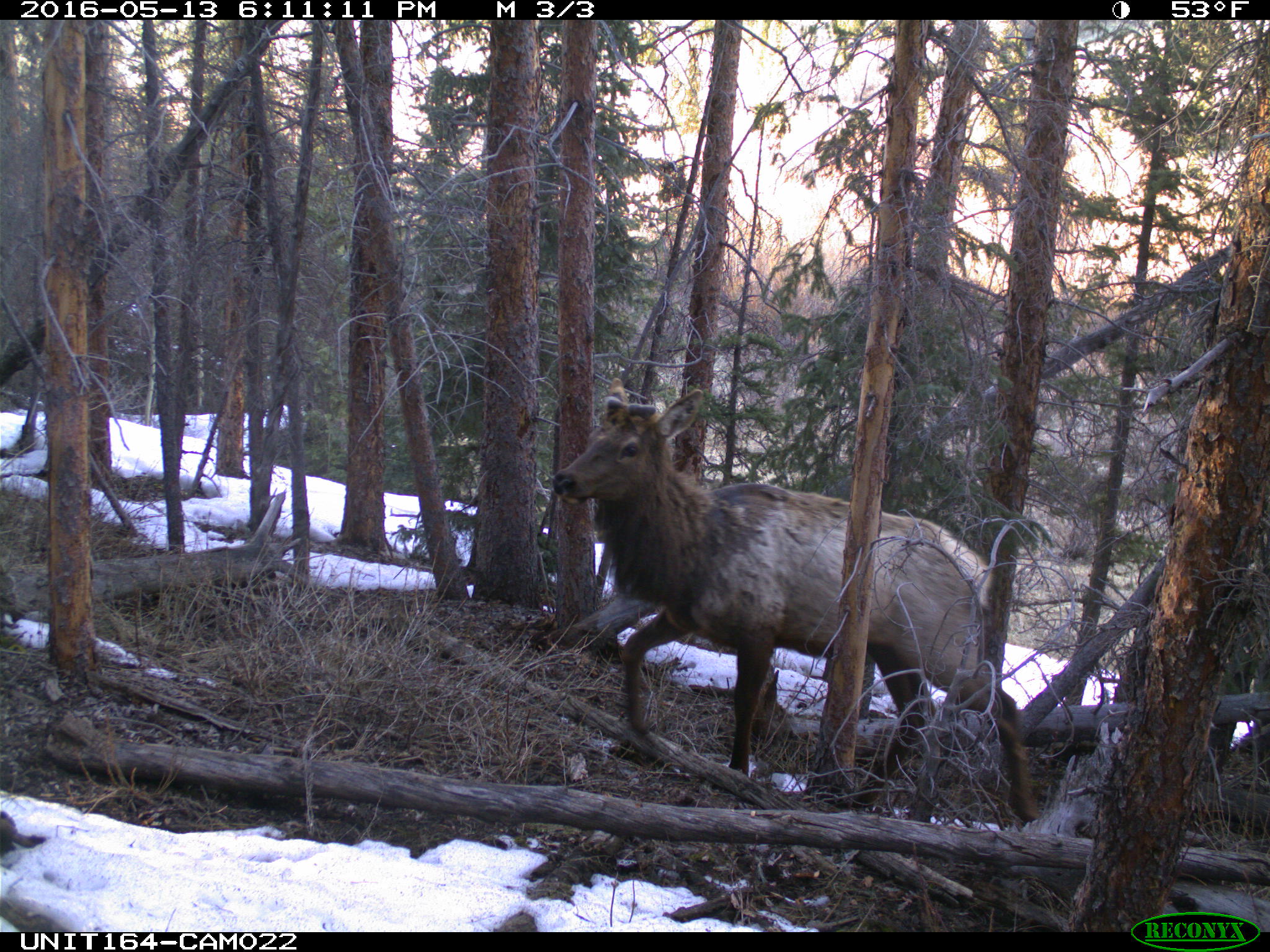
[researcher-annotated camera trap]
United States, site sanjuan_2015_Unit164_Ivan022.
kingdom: Animalia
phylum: Chordata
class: Mammalia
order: Artiodactyla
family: Cervidae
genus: Cervus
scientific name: Cervus elaphus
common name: red deer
Cervus elaphus (red deer).